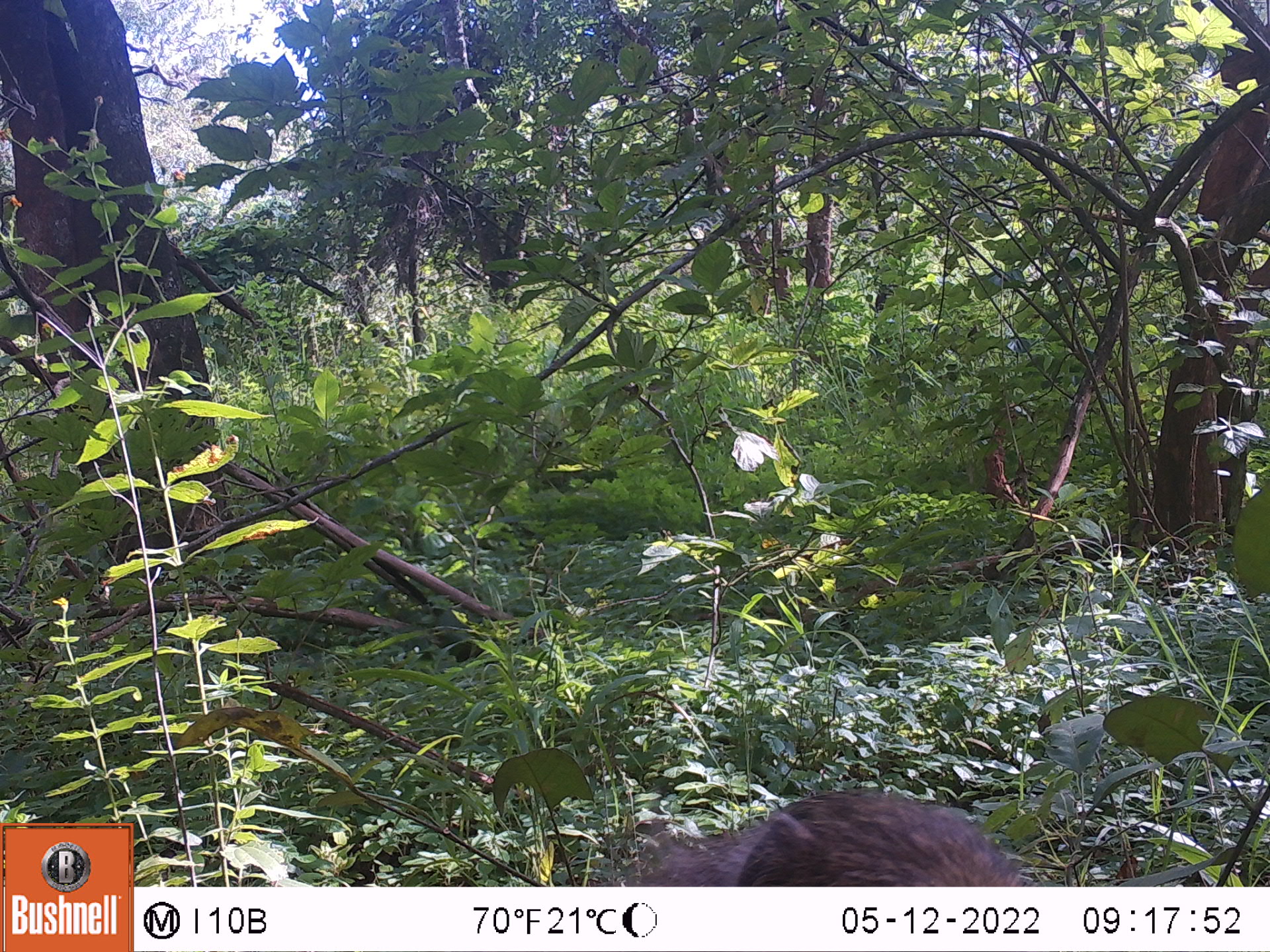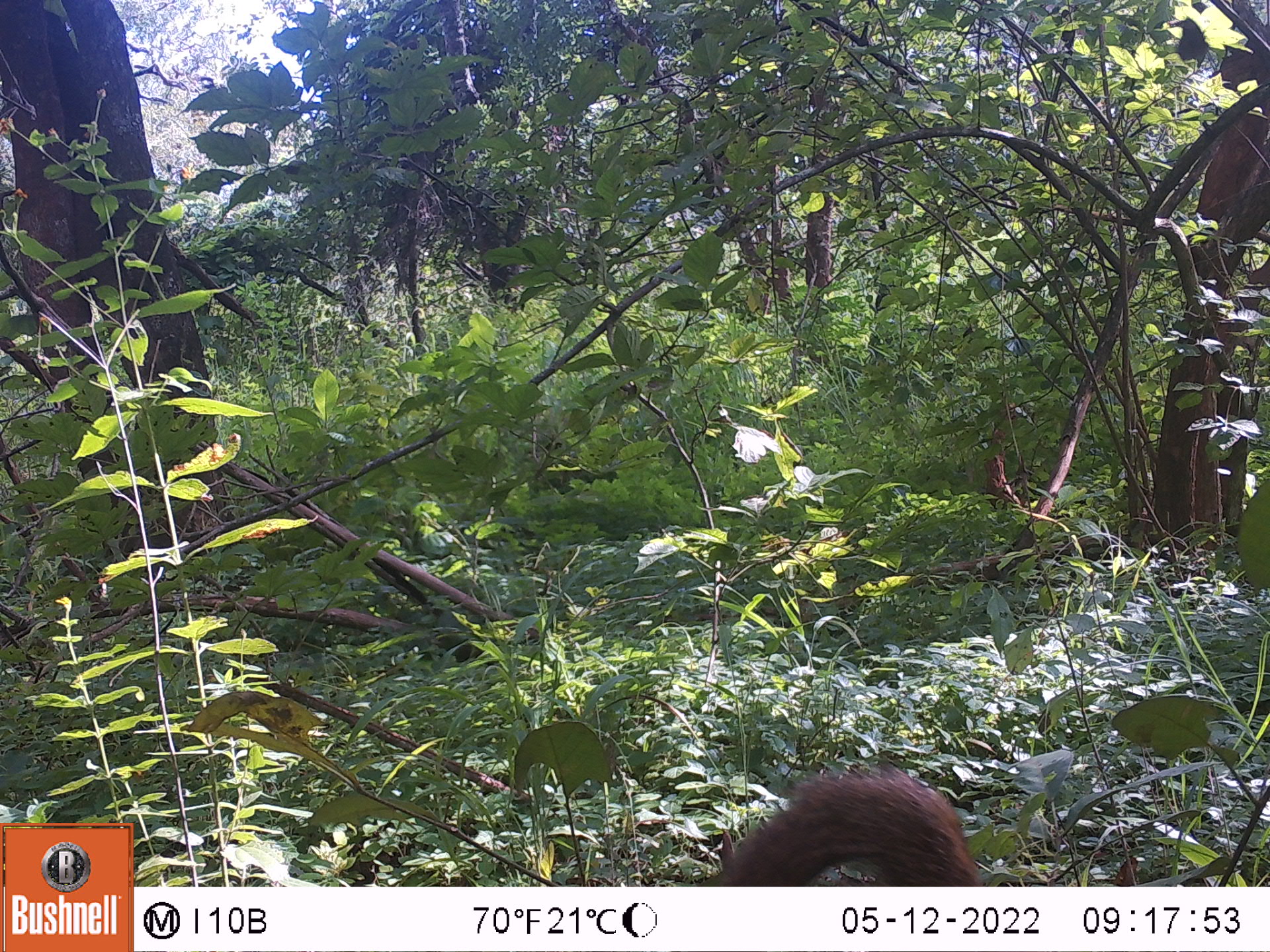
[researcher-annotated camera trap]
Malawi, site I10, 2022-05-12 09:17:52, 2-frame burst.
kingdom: Animalia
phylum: Chordata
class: Mammalia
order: Primates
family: Cercopithecidae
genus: Papio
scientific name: Papio cynocephalus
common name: yellow baboon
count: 1